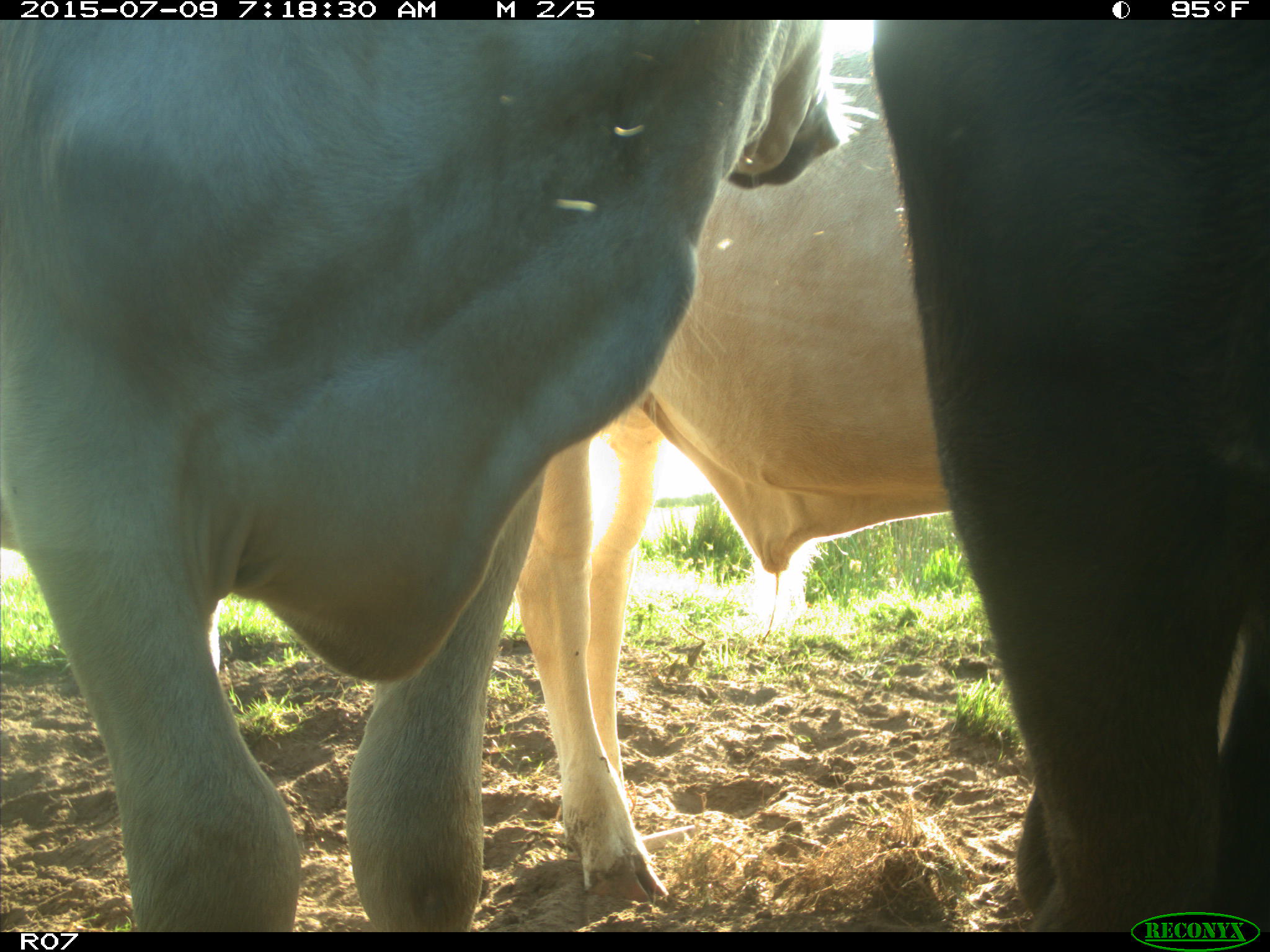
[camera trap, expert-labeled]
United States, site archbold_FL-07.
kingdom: Animalia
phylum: Chordata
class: Mammalia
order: Artiodactyla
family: Bovidae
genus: Bos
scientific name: Bos taurus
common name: domestic cow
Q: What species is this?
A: Bos taurus (domestic cow).